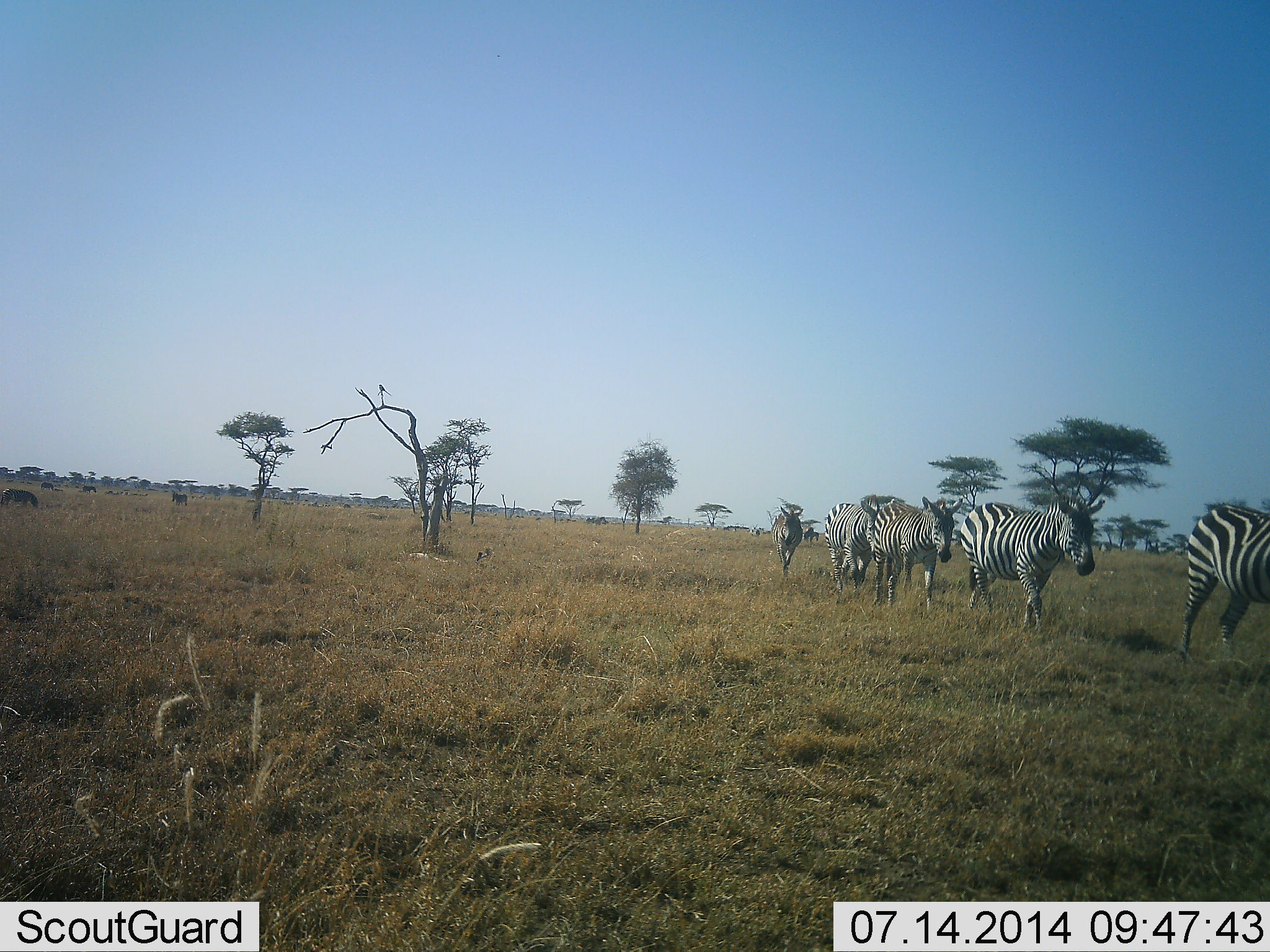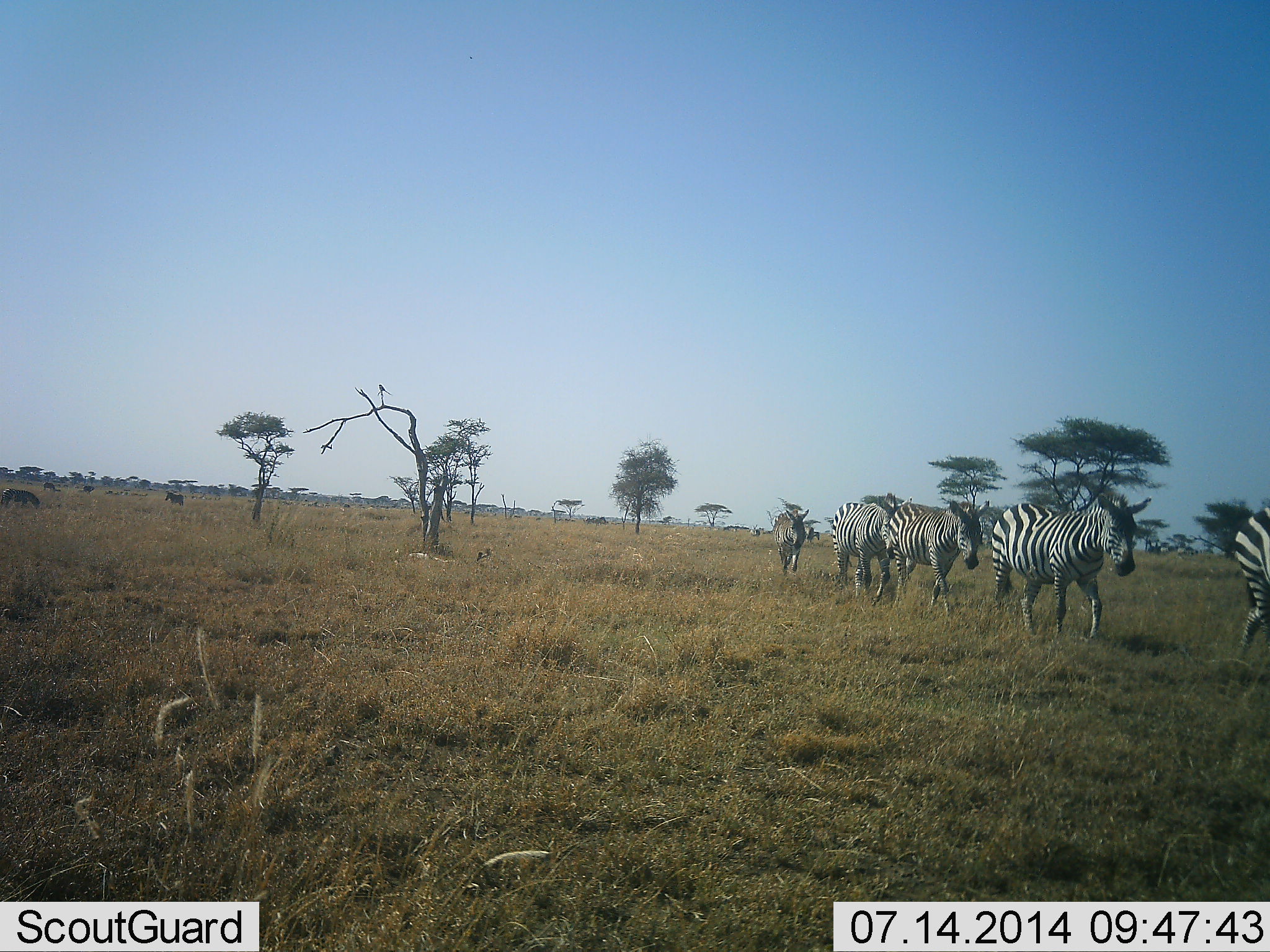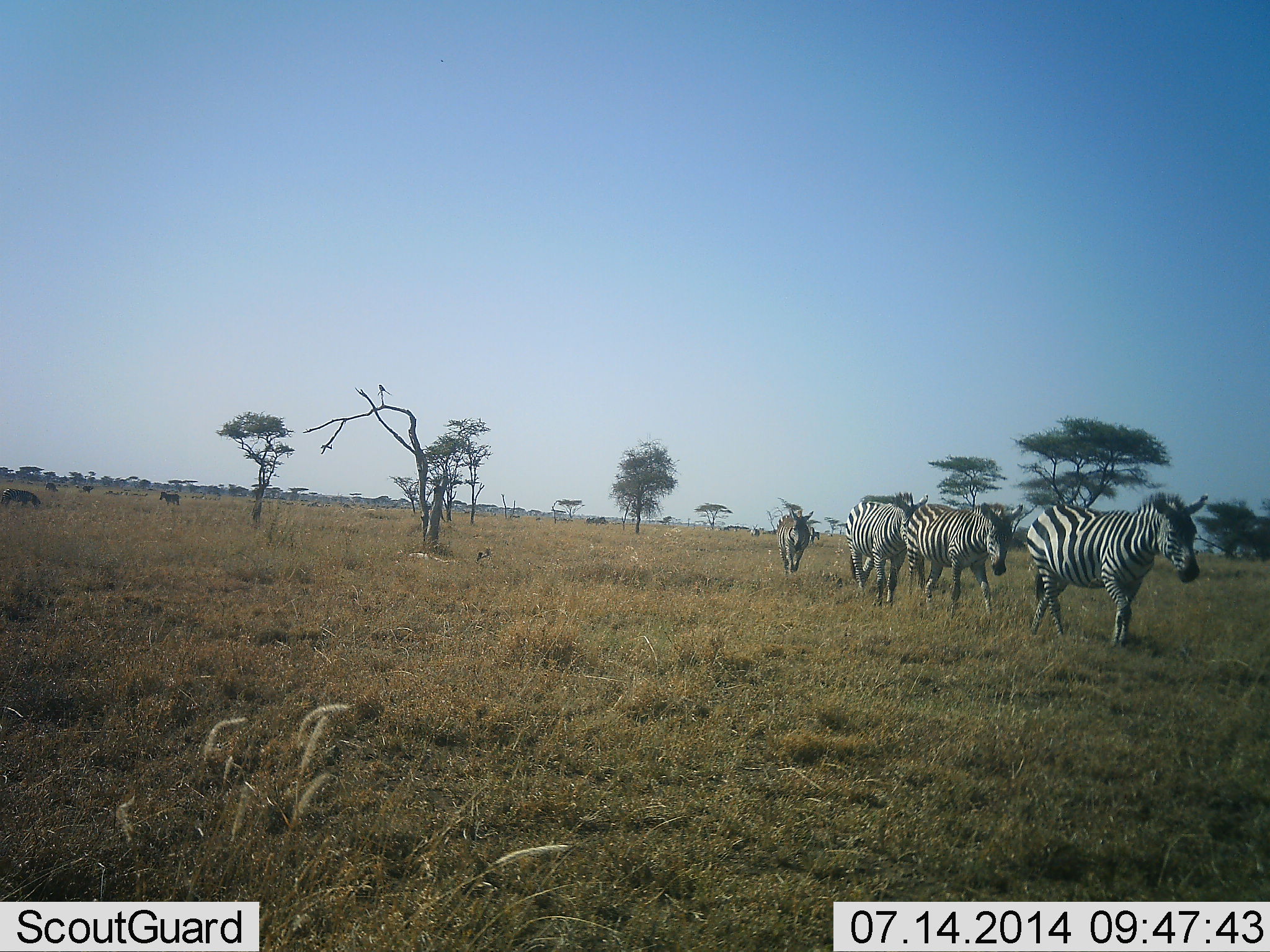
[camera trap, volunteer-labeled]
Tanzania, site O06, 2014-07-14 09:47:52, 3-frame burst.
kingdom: Animalia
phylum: Chordata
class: Mammalia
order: Perissodactyla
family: Equidae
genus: Equus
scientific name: Equus quagga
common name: plains zebra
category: zebra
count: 6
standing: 17%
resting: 0%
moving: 100%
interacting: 0%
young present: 0%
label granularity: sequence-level